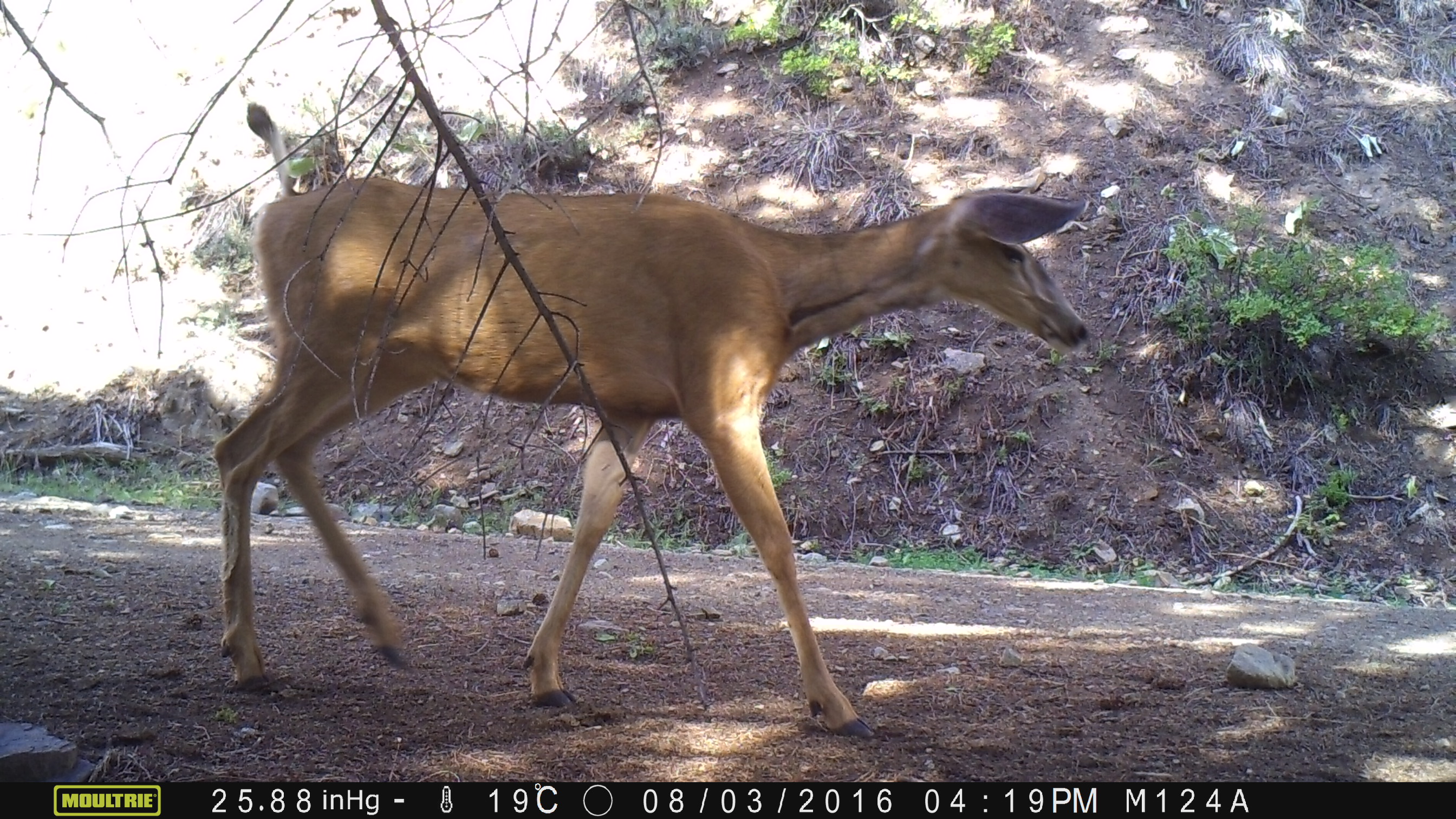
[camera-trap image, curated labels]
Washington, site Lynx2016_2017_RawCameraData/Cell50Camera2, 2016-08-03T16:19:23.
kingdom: Animalia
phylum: Chordata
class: Mammalia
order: Artiodactyla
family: Cervidae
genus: Odocoileus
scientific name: Odocoileus hemionus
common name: mule deer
Odocoileus hemionus (mule deer). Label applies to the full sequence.